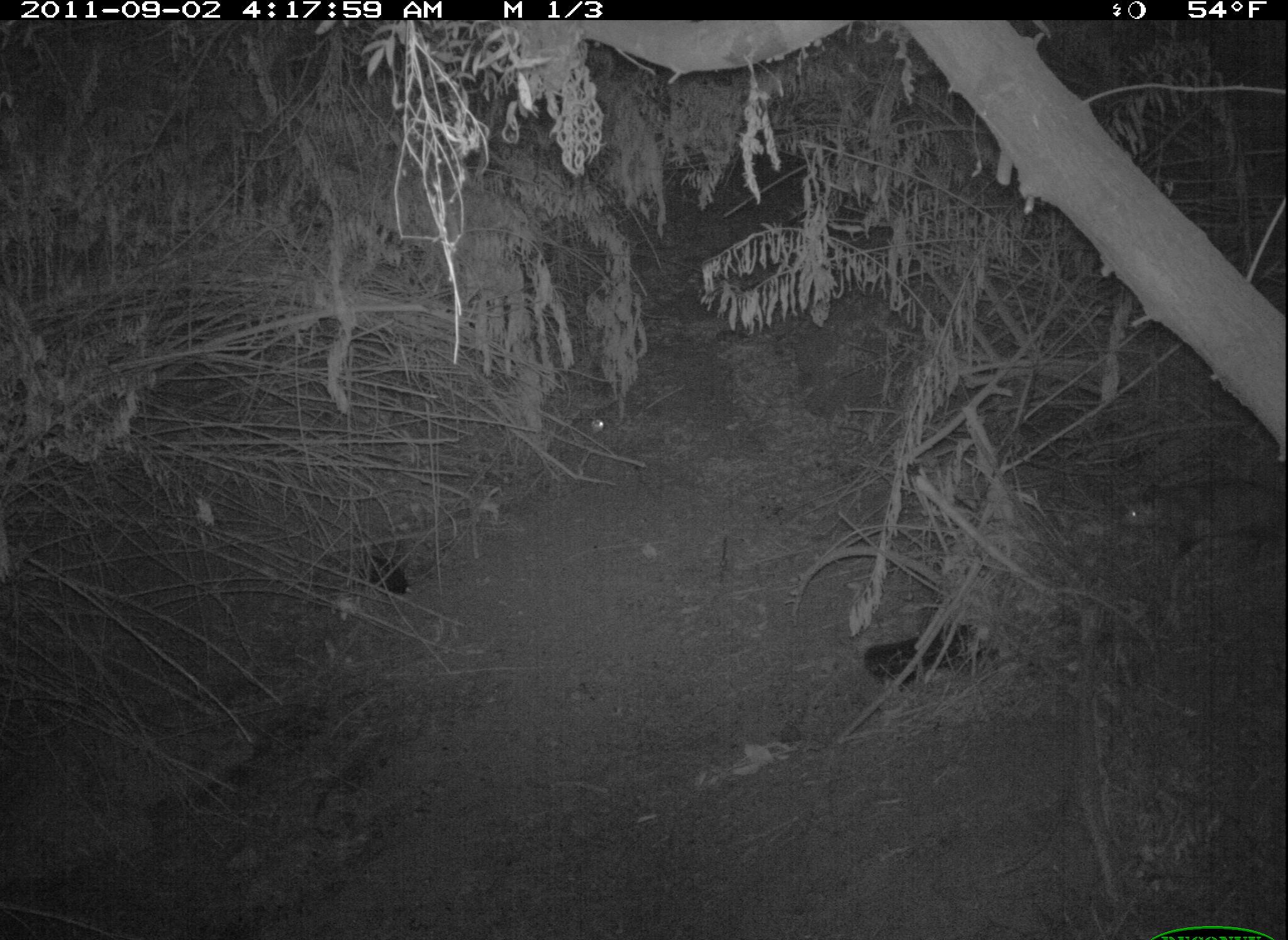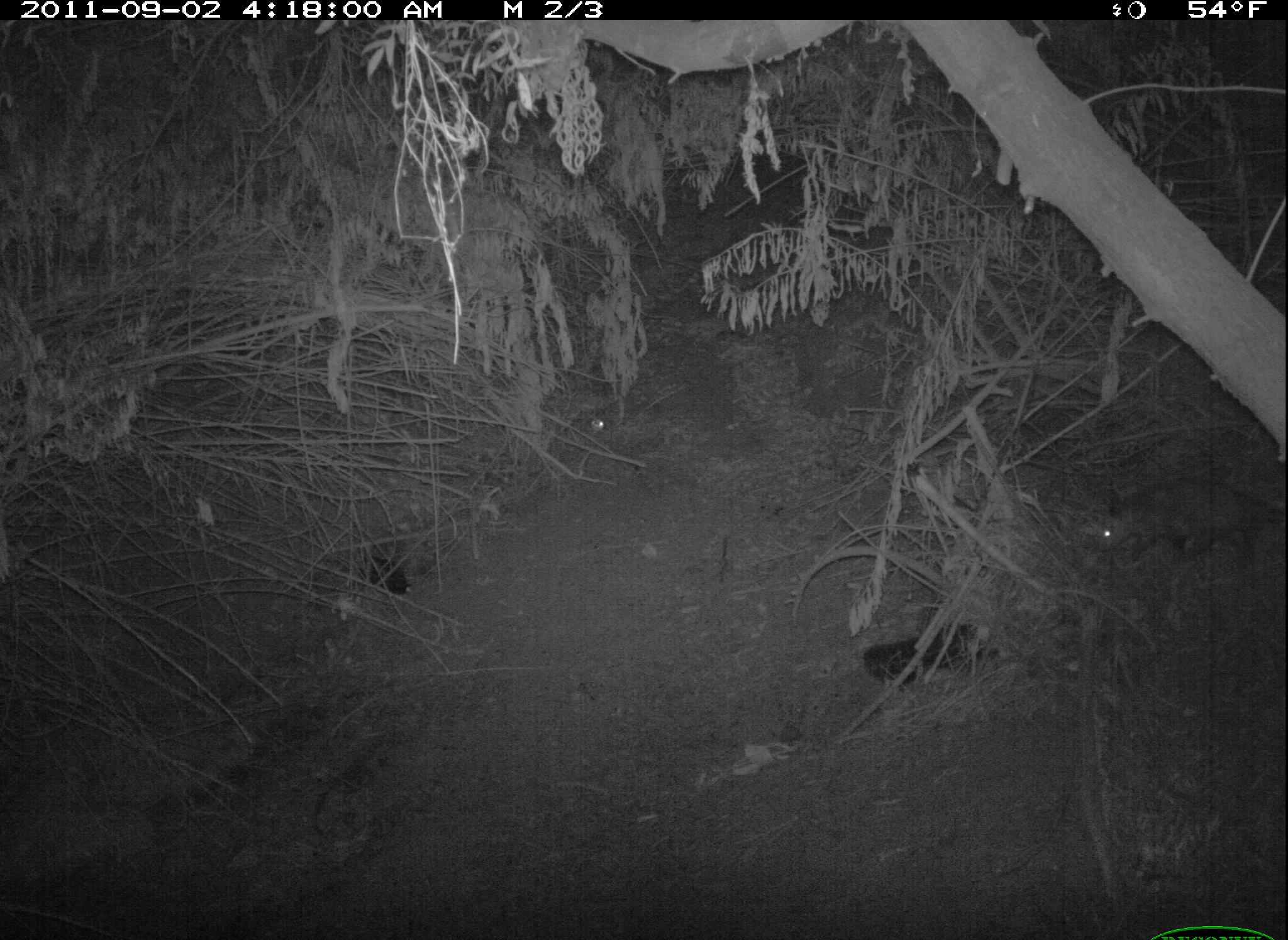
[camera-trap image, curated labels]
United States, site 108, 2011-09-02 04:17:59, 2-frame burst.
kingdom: Animalia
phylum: Chordata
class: Mammalia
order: Didelphimorphia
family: Didelphidae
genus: Didelphis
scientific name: Didelphis virginiana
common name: virginia opossum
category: opossum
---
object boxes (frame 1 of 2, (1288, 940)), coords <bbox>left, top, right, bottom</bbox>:
opossum: <bbox>1115, 475, 1286, 569</bbox>